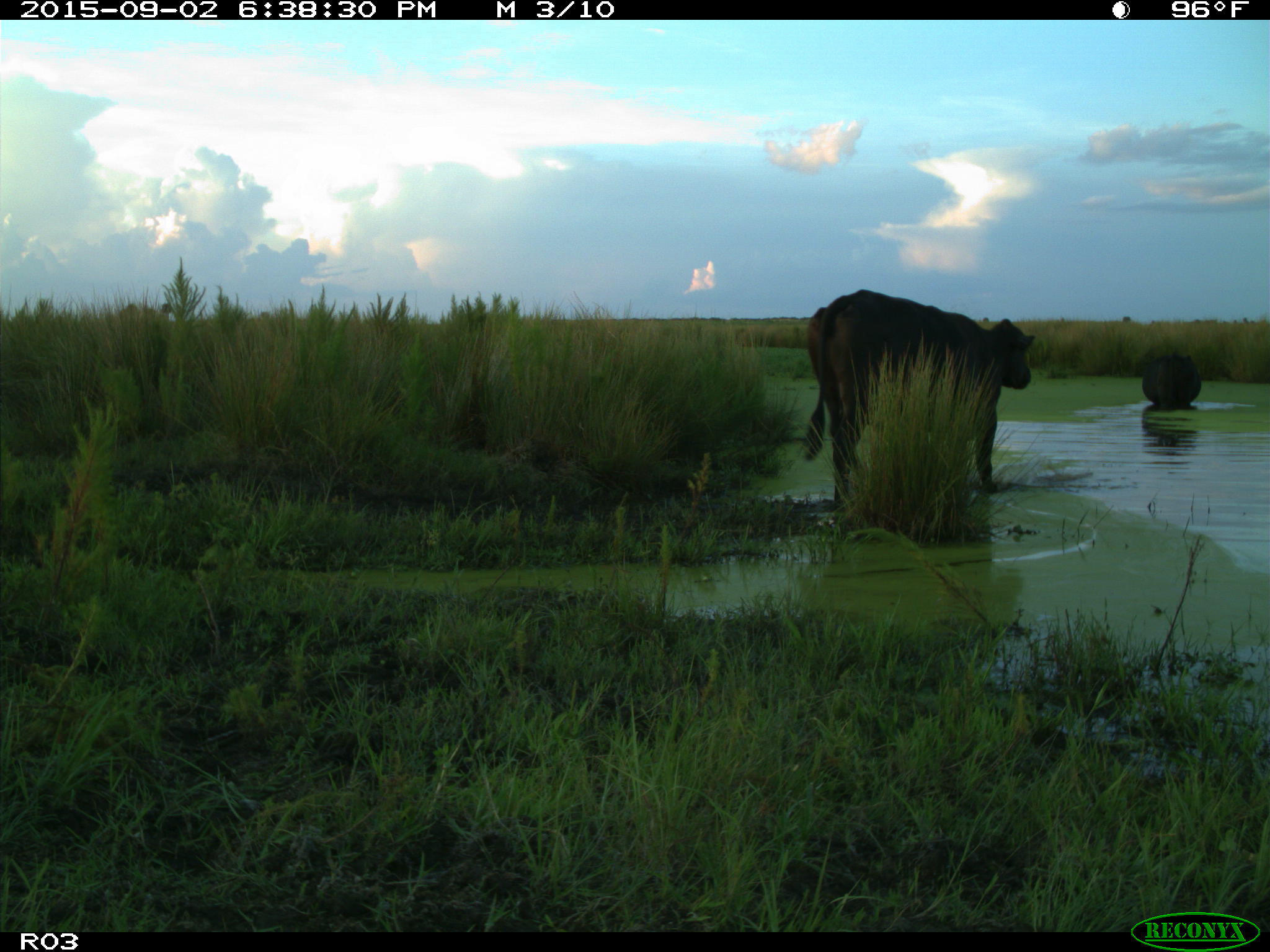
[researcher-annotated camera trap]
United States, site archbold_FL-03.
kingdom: Animalia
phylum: Chordata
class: Mammalia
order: Artiodactyla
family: Bovidae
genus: Bos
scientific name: Bos taurus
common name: domestic cow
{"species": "Bos taurus (domestic cow)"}